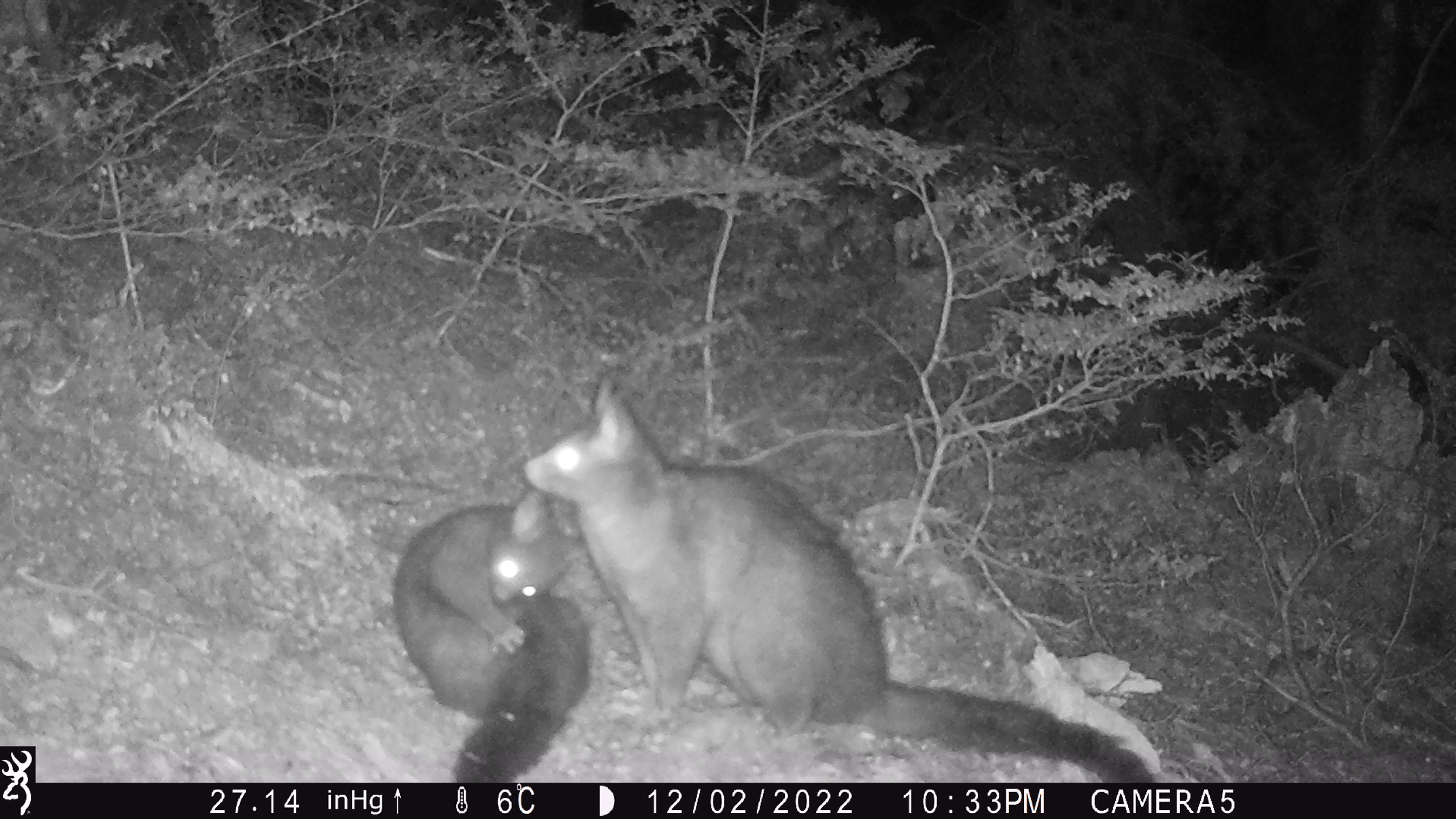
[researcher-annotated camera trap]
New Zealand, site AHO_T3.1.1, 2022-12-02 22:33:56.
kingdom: Animalia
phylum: Chordata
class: Mammalia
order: Diprotodontia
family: Phalangeridae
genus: Trichosurus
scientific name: Trichosurus vulpecula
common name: common brushtail possum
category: possum